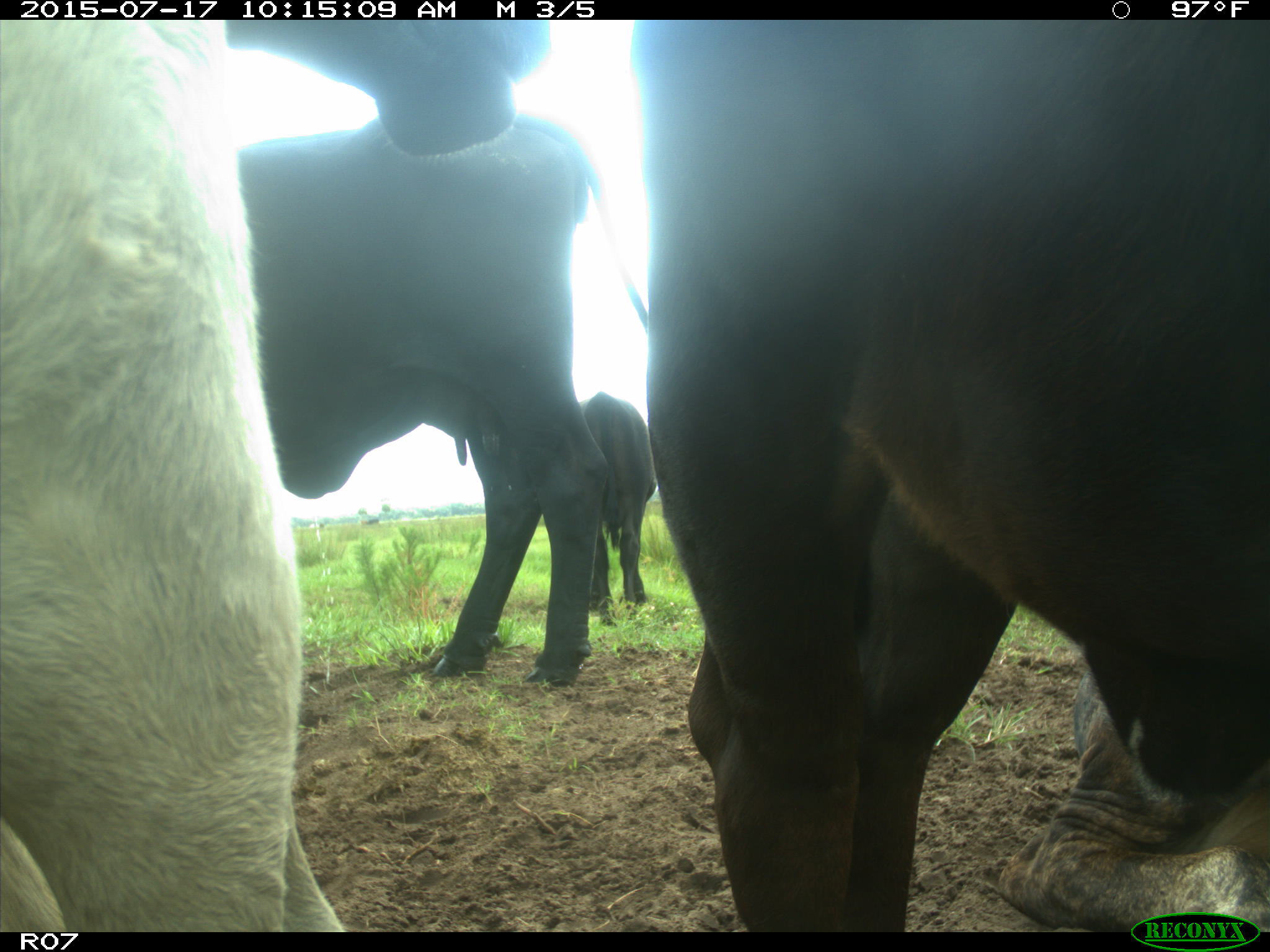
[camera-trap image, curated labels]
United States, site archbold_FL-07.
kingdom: Animalia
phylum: Chordata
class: Mammalia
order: Artiodactyla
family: Bovidae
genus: Bos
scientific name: Bos taurus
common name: domestic cow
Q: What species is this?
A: Bos taurus (domestic cow).